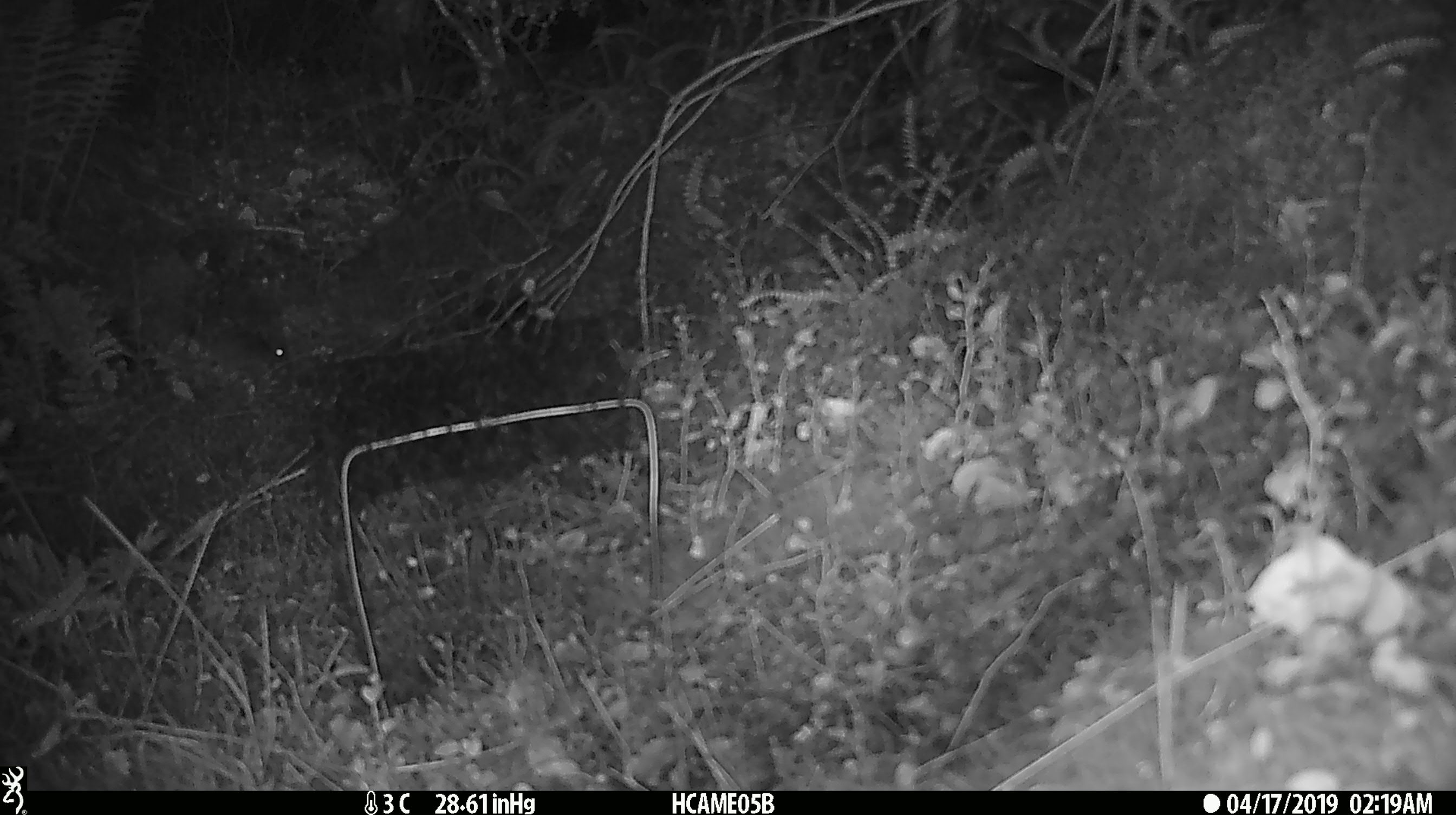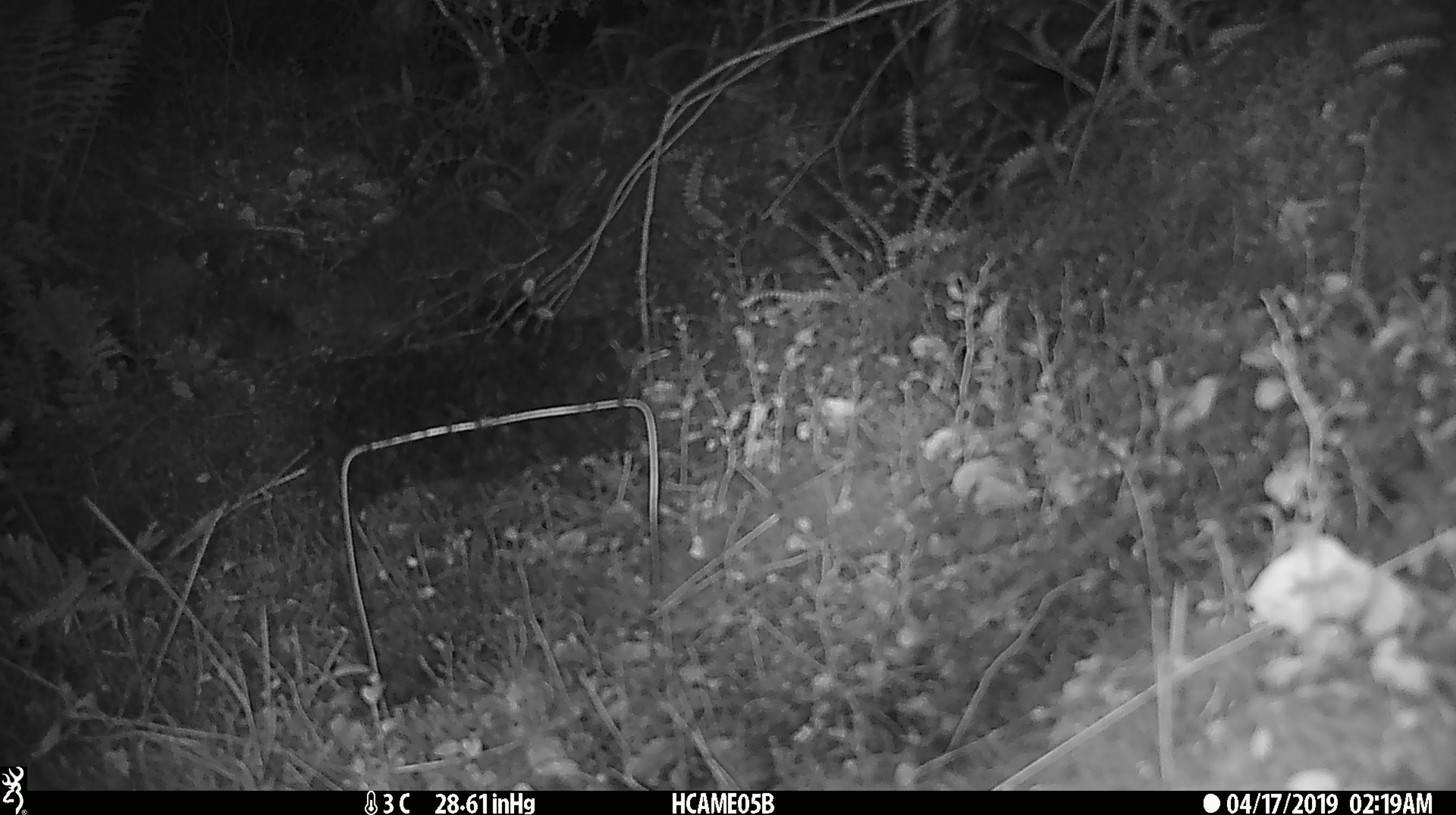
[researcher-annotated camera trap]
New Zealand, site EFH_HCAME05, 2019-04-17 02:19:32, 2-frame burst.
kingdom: Animalia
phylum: Chordata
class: Mammalia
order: Rodentia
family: Muridae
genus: Mus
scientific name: Mus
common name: mouse